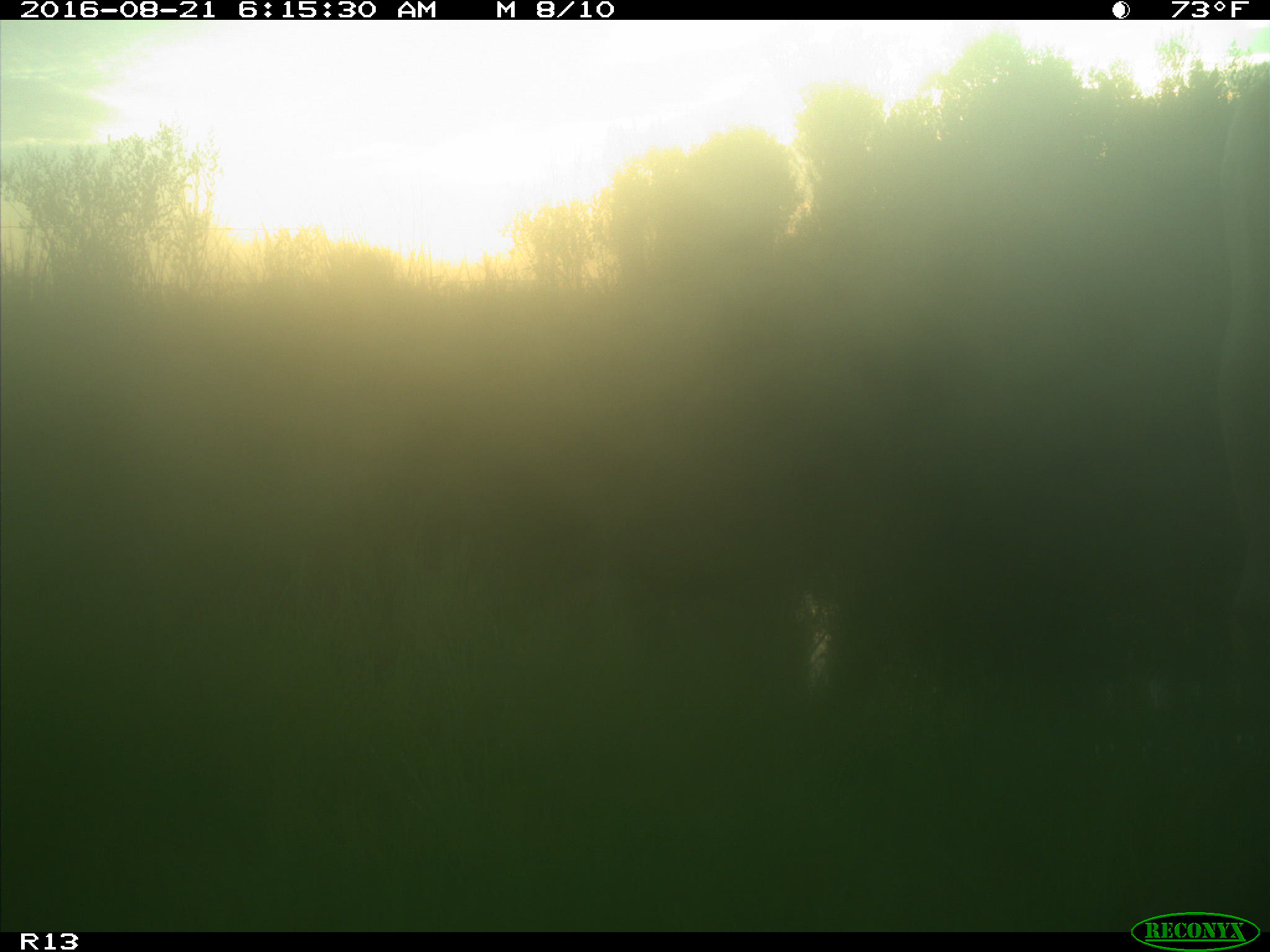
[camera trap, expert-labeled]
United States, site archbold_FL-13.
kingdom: Animalia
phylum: Chordata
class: Mammalia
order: Artiodactyla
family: Bovidae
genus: Bos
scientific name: Bos taurus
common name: domestic cow